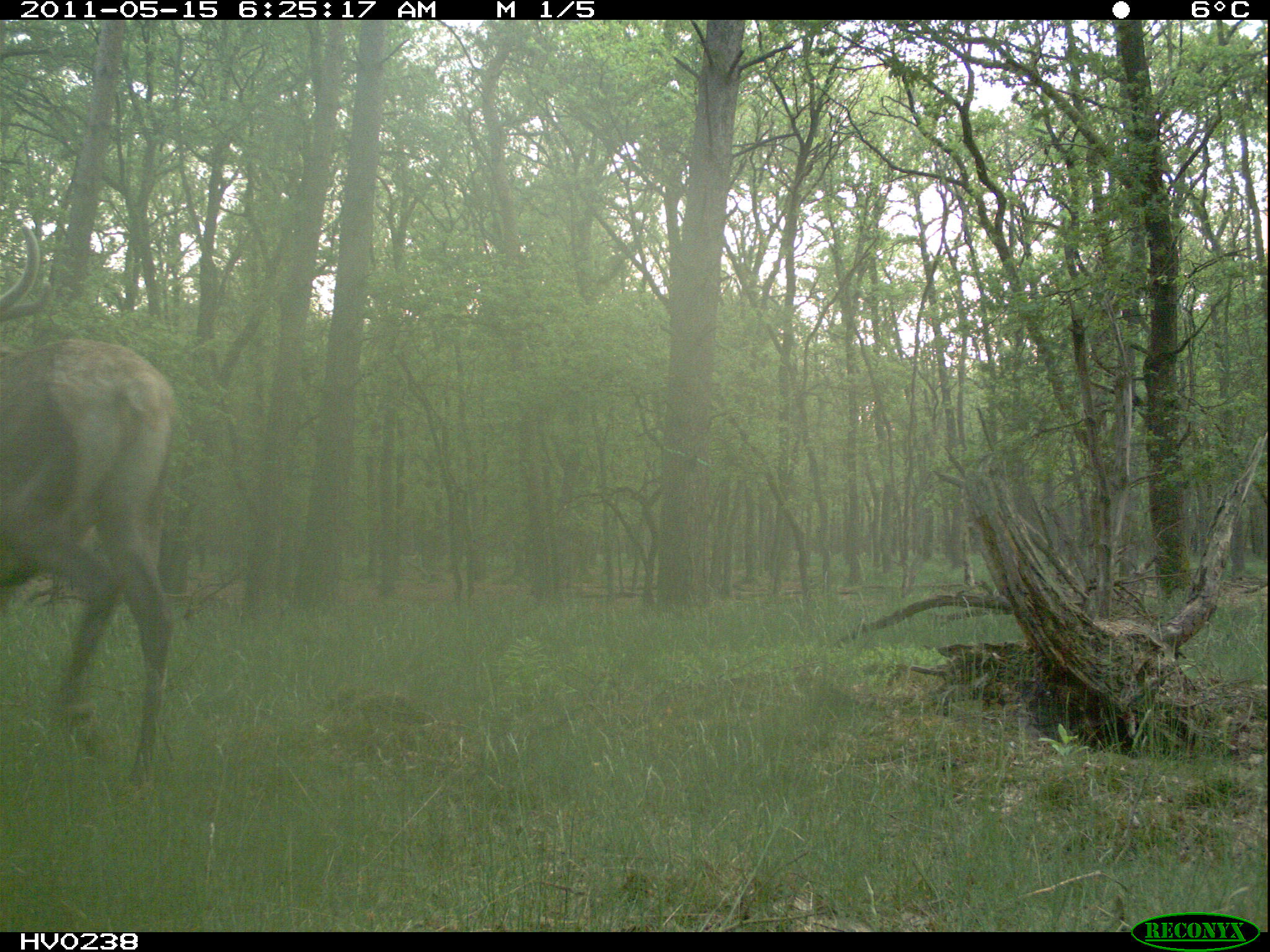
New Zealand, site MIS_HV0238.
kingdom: Animalia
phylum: Chordata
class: Mammalia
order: Artiodactyla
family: Cervidae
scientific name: Cervidae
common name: deer